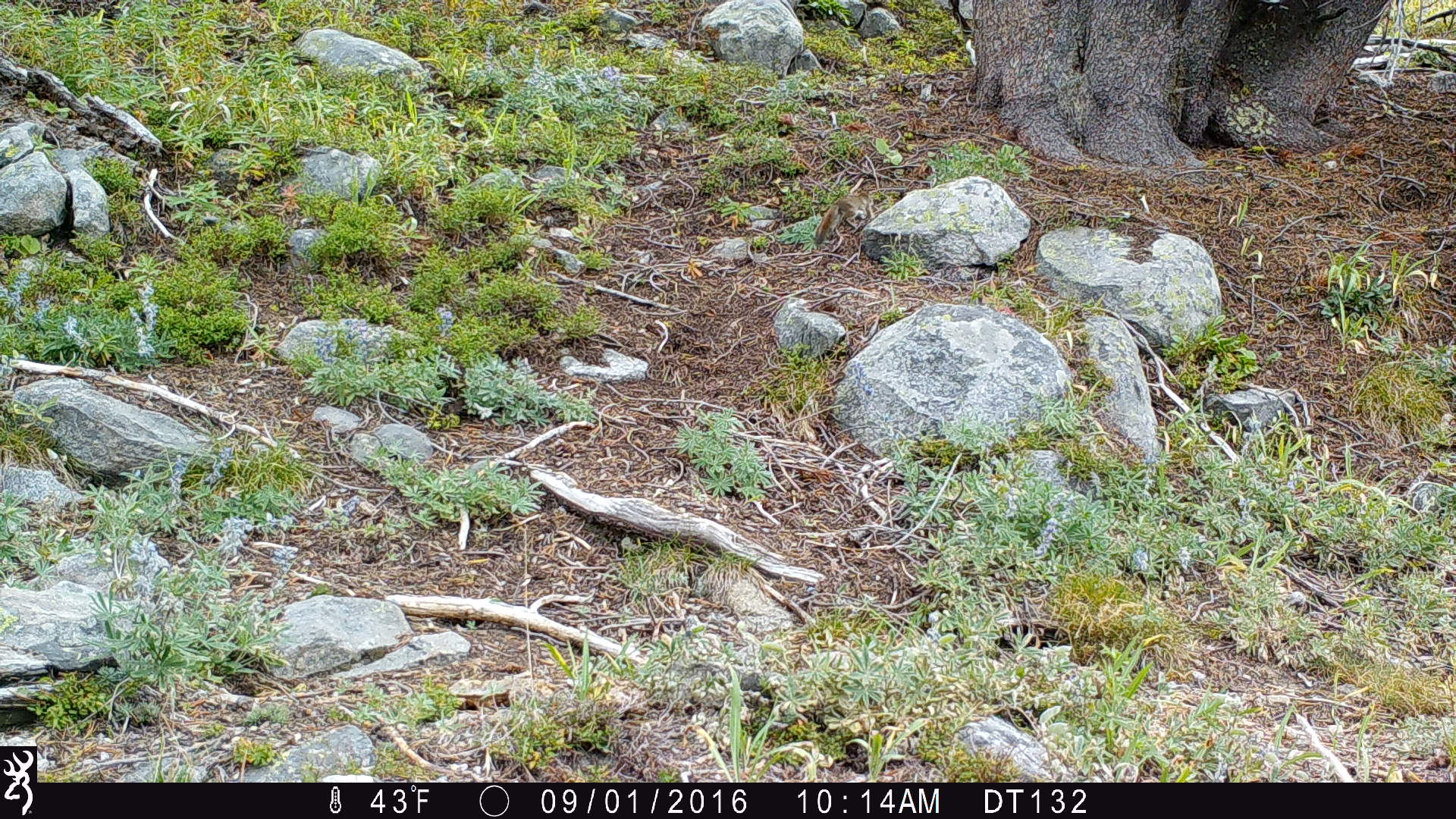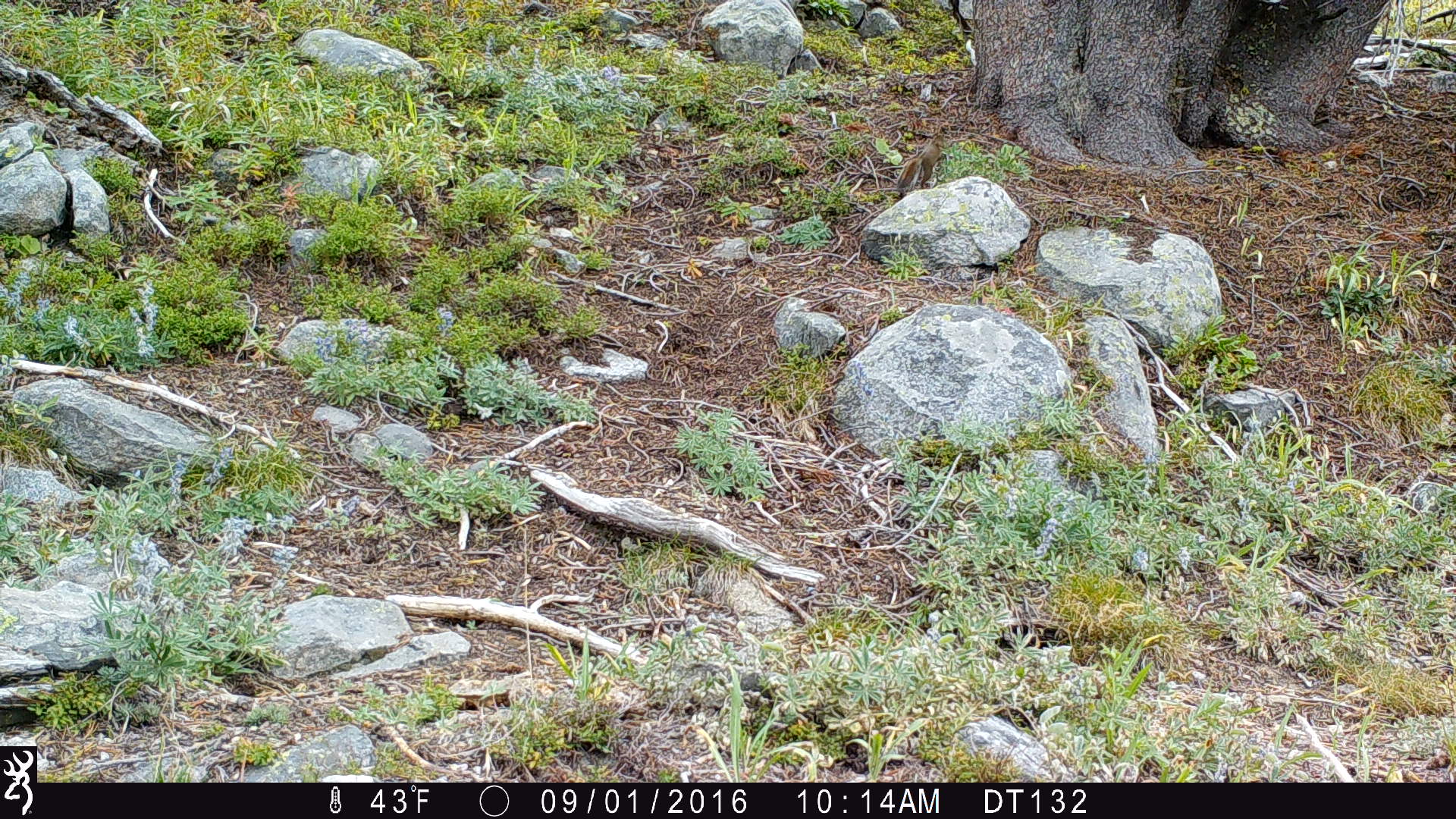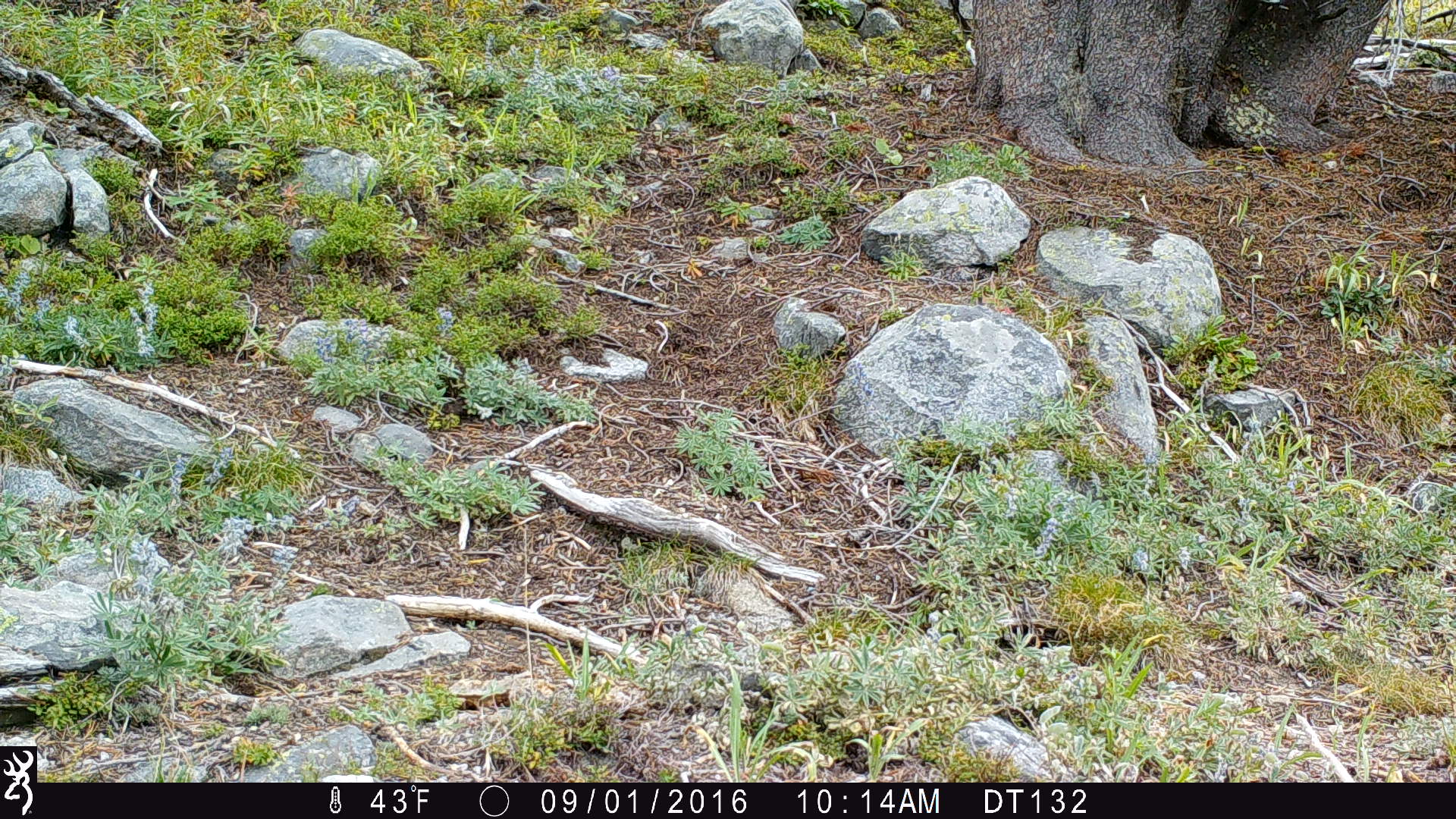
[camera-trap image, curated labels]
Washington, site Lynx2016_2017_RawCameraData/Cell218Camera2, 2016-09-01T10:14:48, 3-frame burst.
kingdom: Animalia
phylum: Chordata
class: Mammalia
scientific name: Mammalia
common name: small mammal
Small mammal (Mammalia). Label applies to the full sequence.